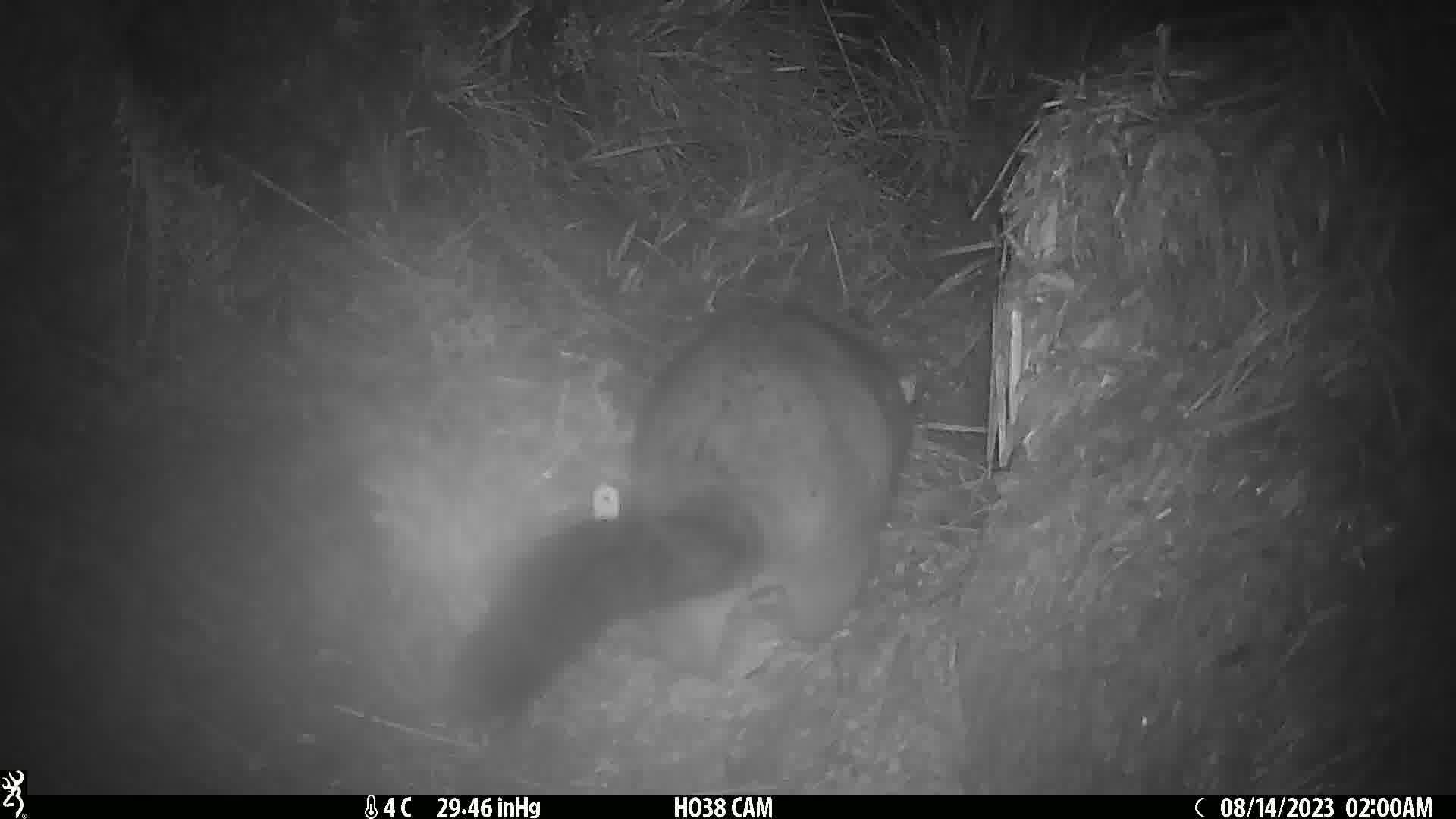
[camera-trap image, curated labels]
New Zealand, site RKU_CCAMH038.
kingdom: Animalia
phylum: Chordata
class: Mammalia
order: Diprotodontia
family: Phalangeridae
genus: Trichosurus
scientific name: Trichosurus vulpecula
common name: common brushtail possum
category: possum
Possum (common brushtail possum) (Trichosurus vulpecula).